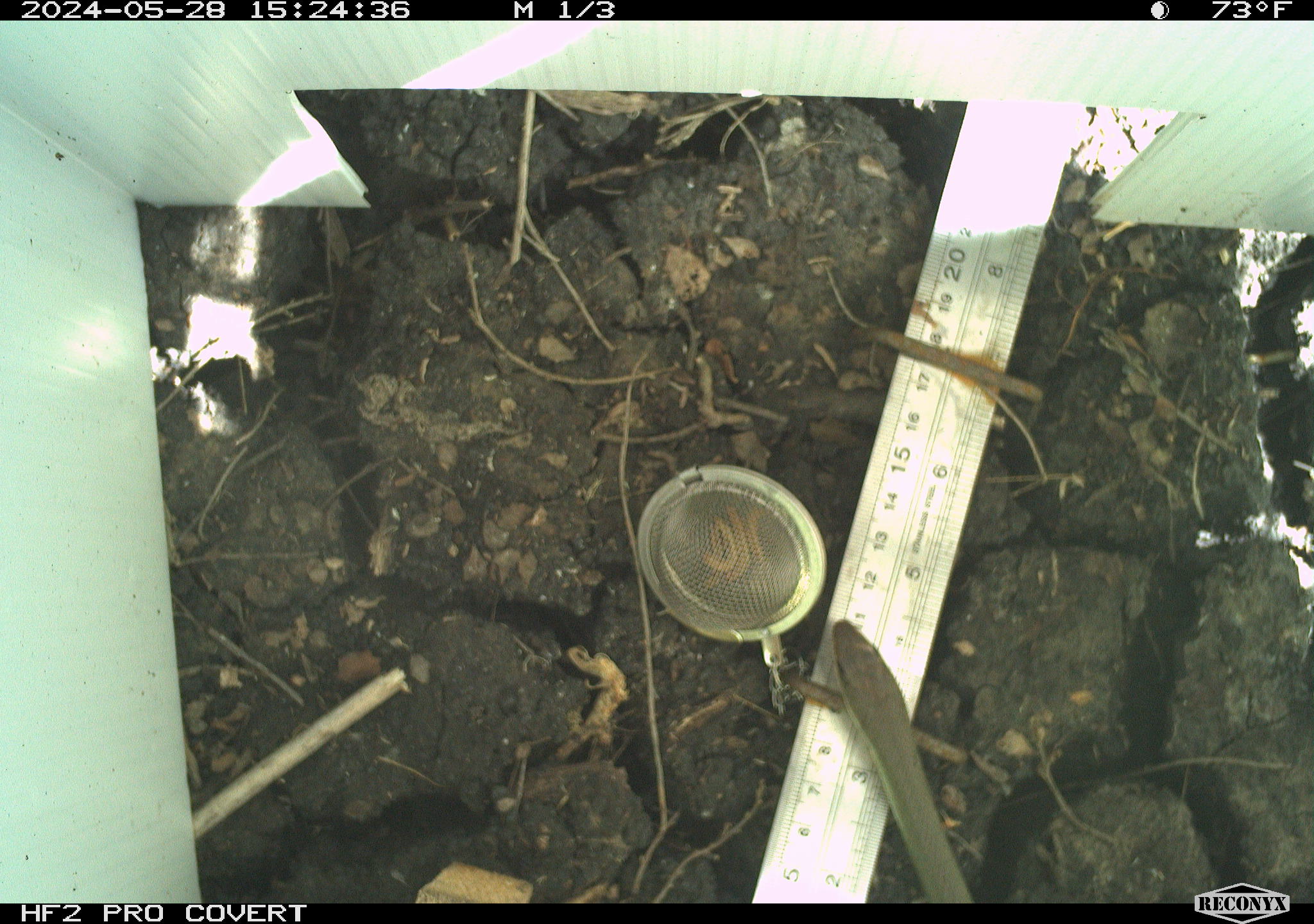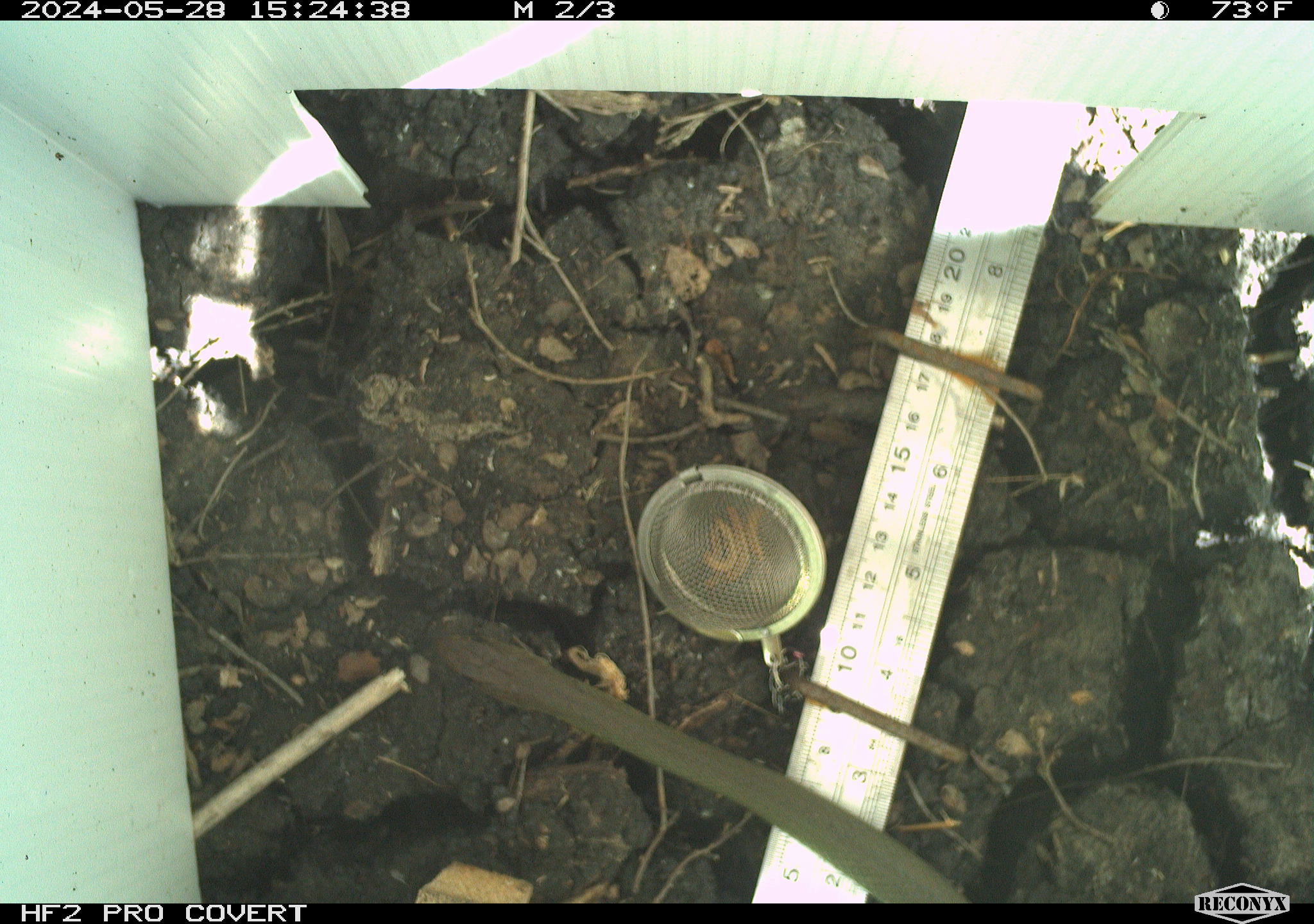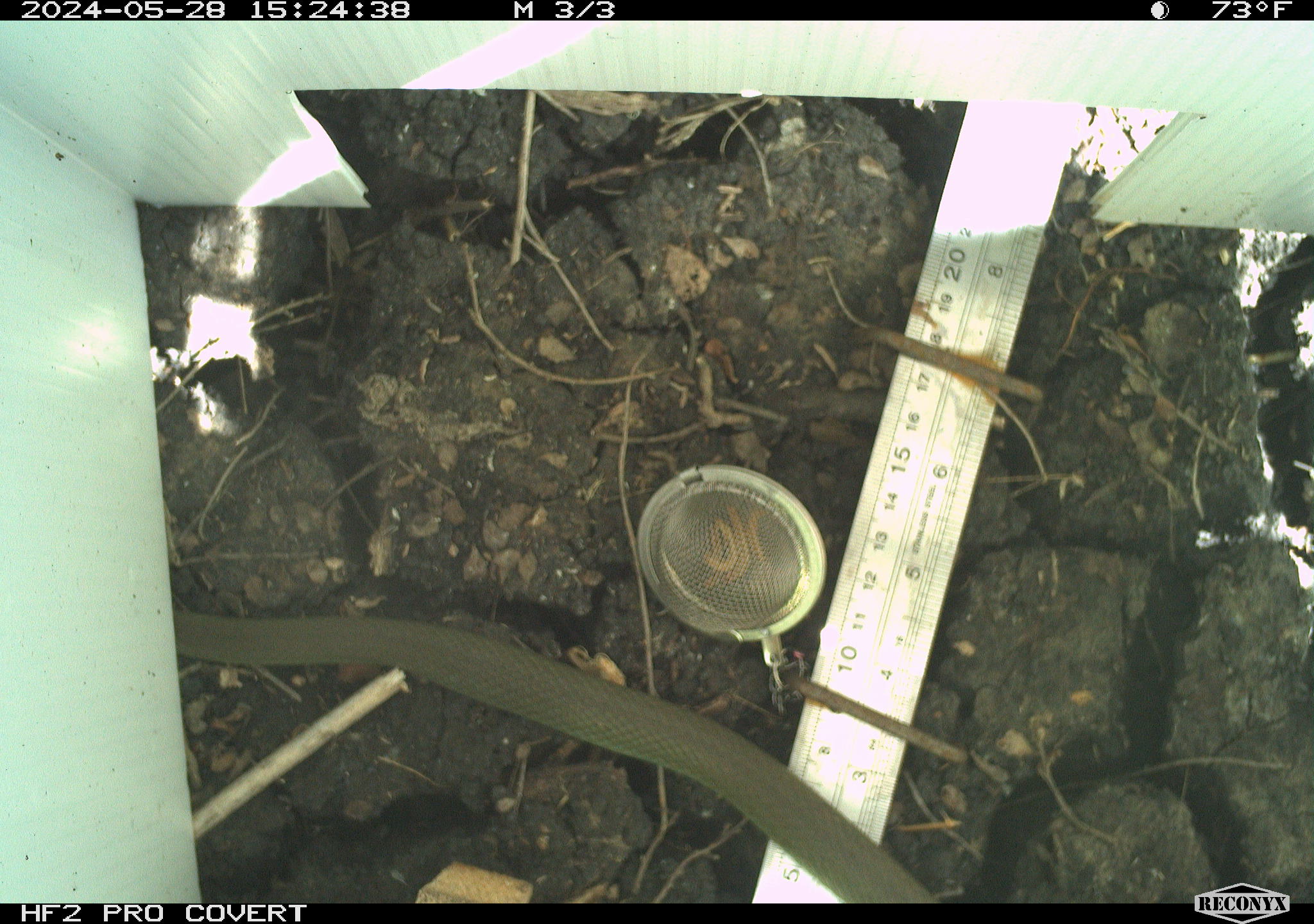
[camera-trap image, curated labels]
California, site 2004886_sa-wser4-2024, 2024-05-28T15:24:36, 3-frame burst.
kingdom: Animalia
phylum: Chordata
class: Reptilia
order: Squamata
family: Colubridae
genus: Coluber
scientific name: Coluber constrictor mormon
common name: western yellow-bellied racer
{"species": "western yellow-bellied racer (Coluber constrictor mormon)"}